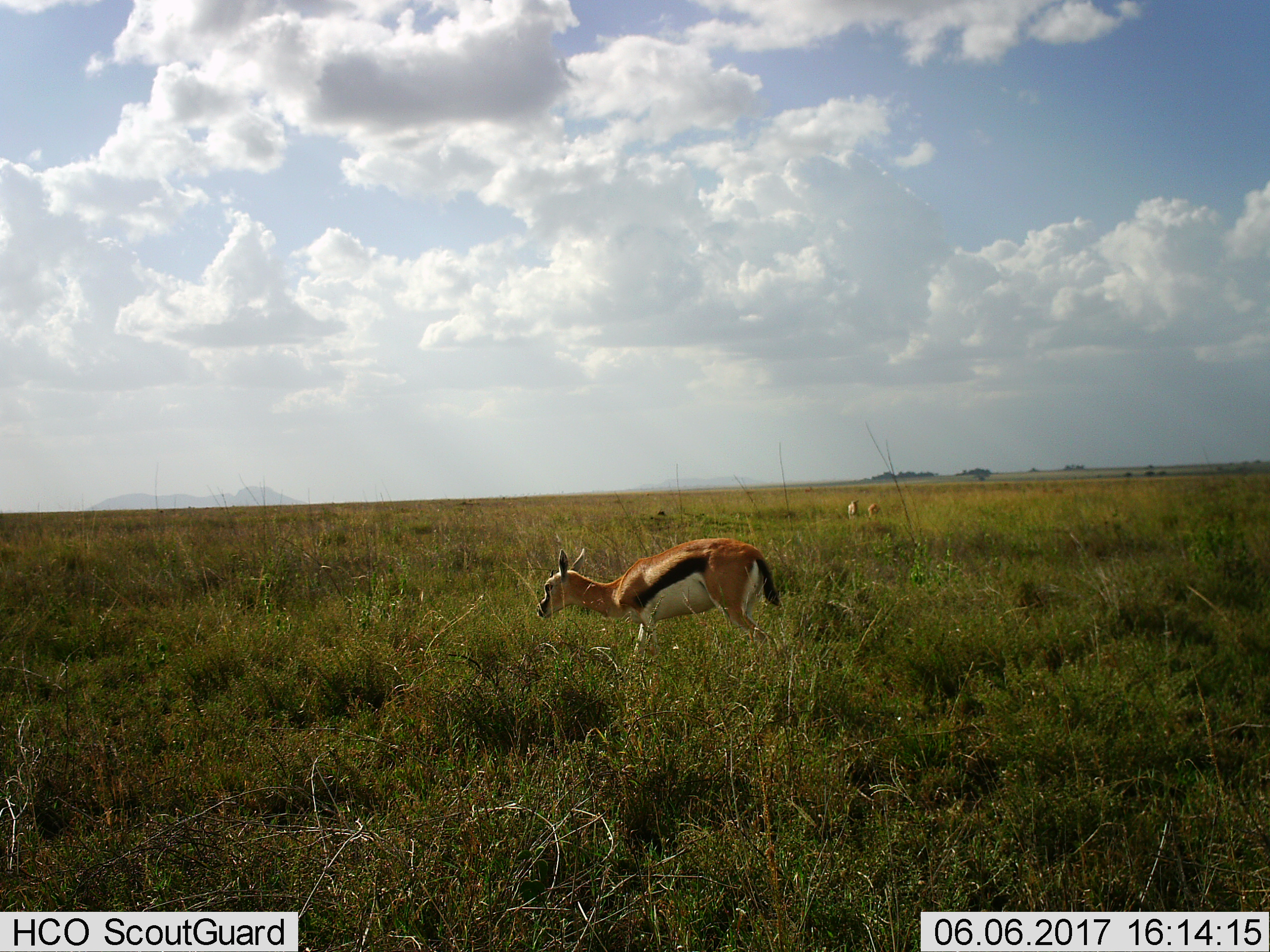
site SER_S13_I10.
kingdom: Animalia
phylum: Chordata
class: Mammalia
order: Artiodactyla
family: Bovidae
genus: Eudorcas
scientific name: Eudorcas thomsonii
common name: thomson's gazelle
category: gazellethomsons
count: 3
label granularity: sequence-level